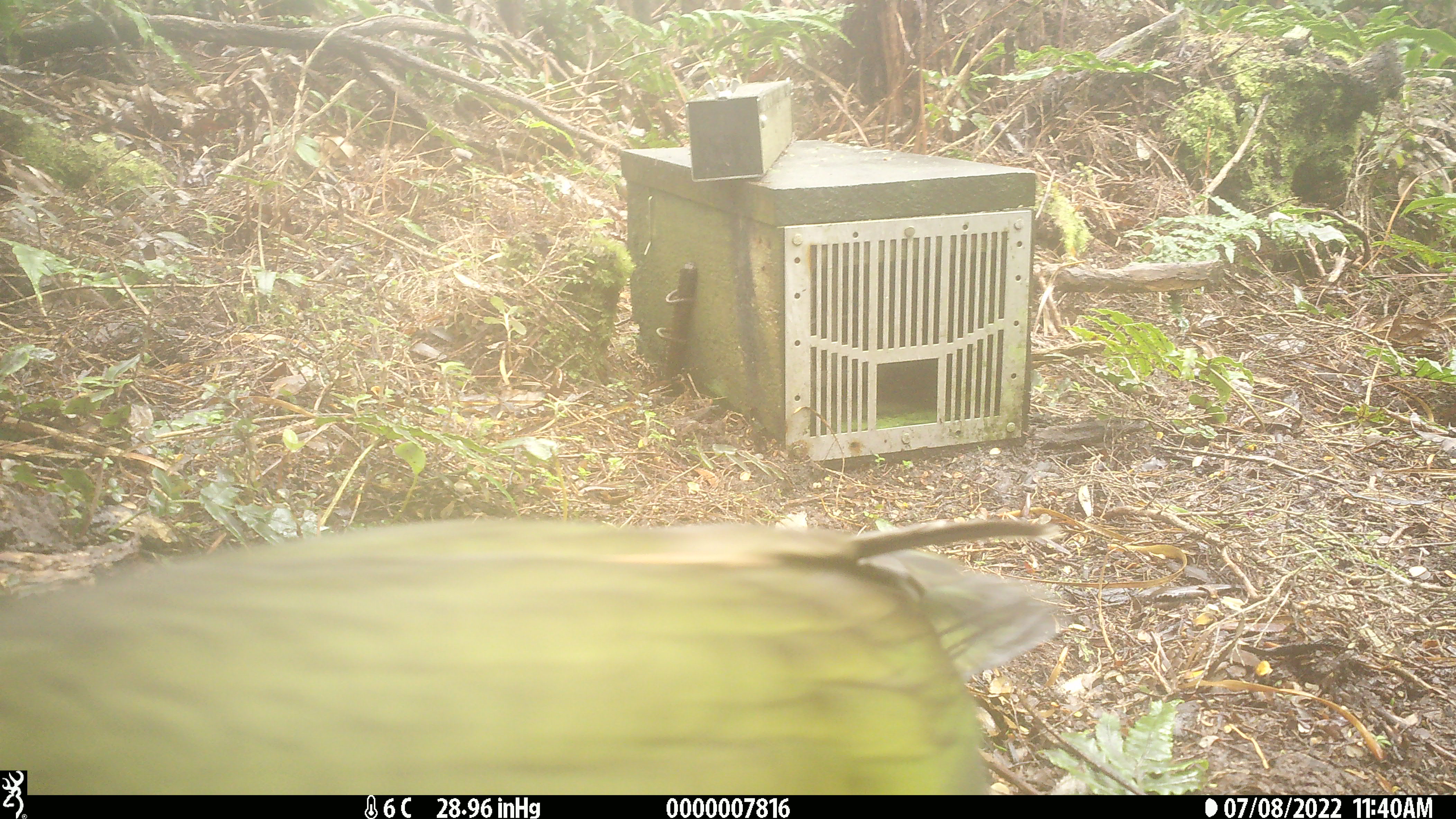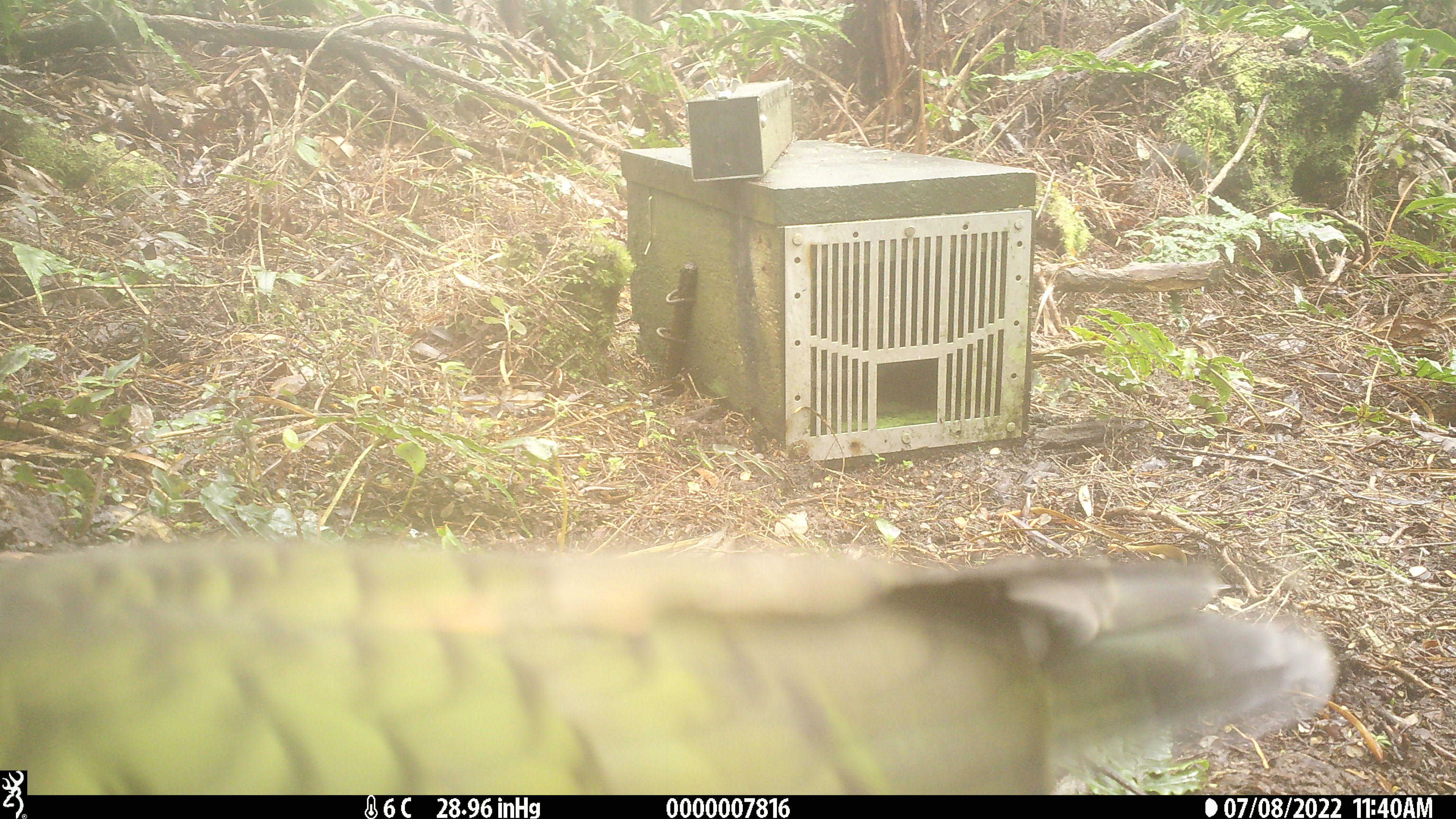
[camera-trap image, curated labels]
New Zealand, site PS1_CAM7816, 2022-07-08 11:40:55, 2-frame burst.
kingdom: Animalia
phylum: Chordata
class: Aves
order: Psittaciformes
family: Strigopidae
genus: Nestor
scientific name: Nestor notabilis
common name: kea